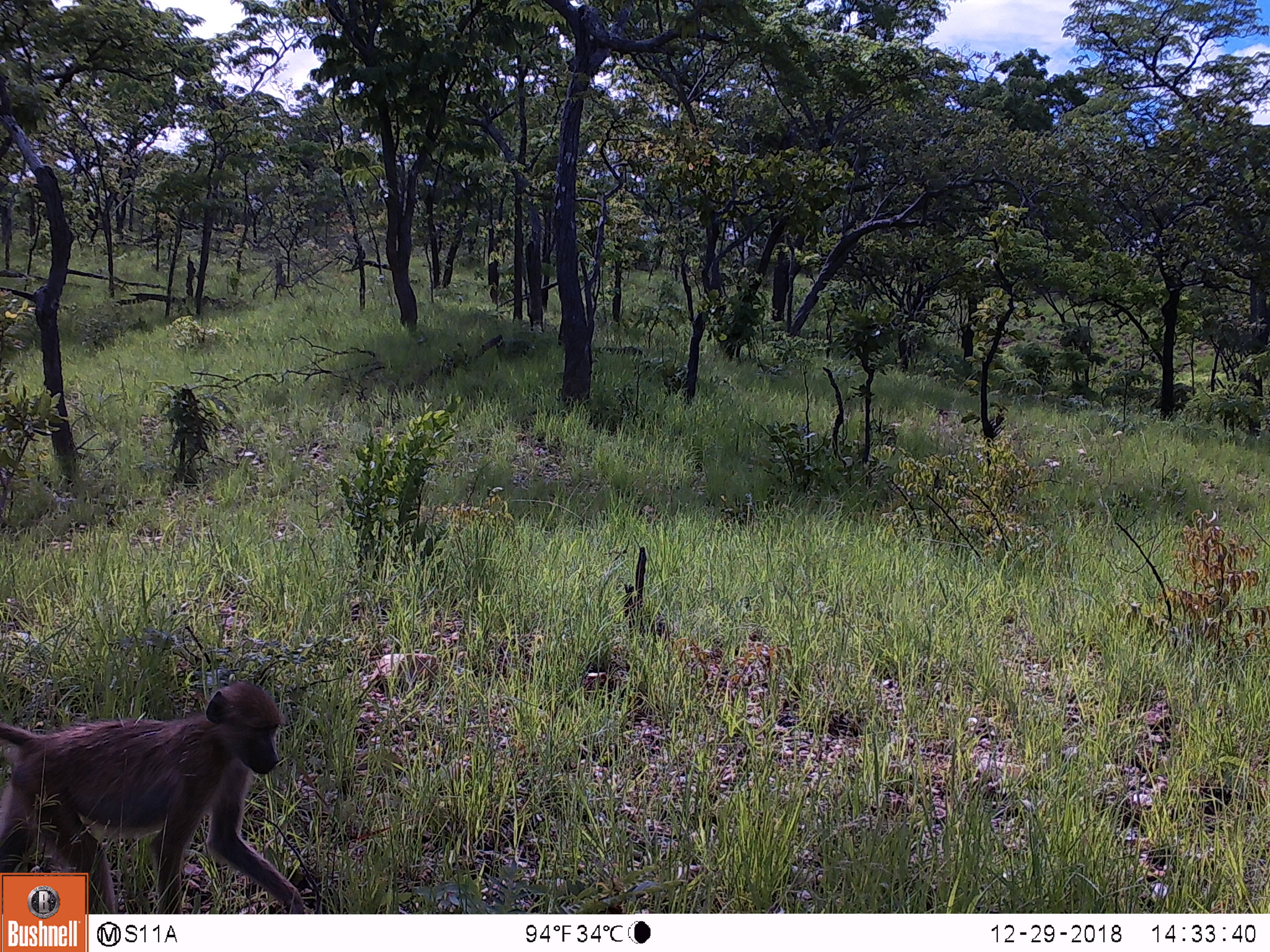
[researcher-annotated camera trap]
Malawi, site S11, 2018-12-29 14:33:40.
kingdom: Animalia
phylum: Chordata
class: Mammalia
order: Primates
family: Cercopithecidae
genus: Papio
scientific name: Papio cynocephalus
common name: yellow baboon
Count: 1.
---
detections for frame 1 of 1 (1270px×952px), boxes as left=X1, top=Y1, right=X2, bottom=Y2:
yellow baboon: left=0, top=679, right=303, bottom=866